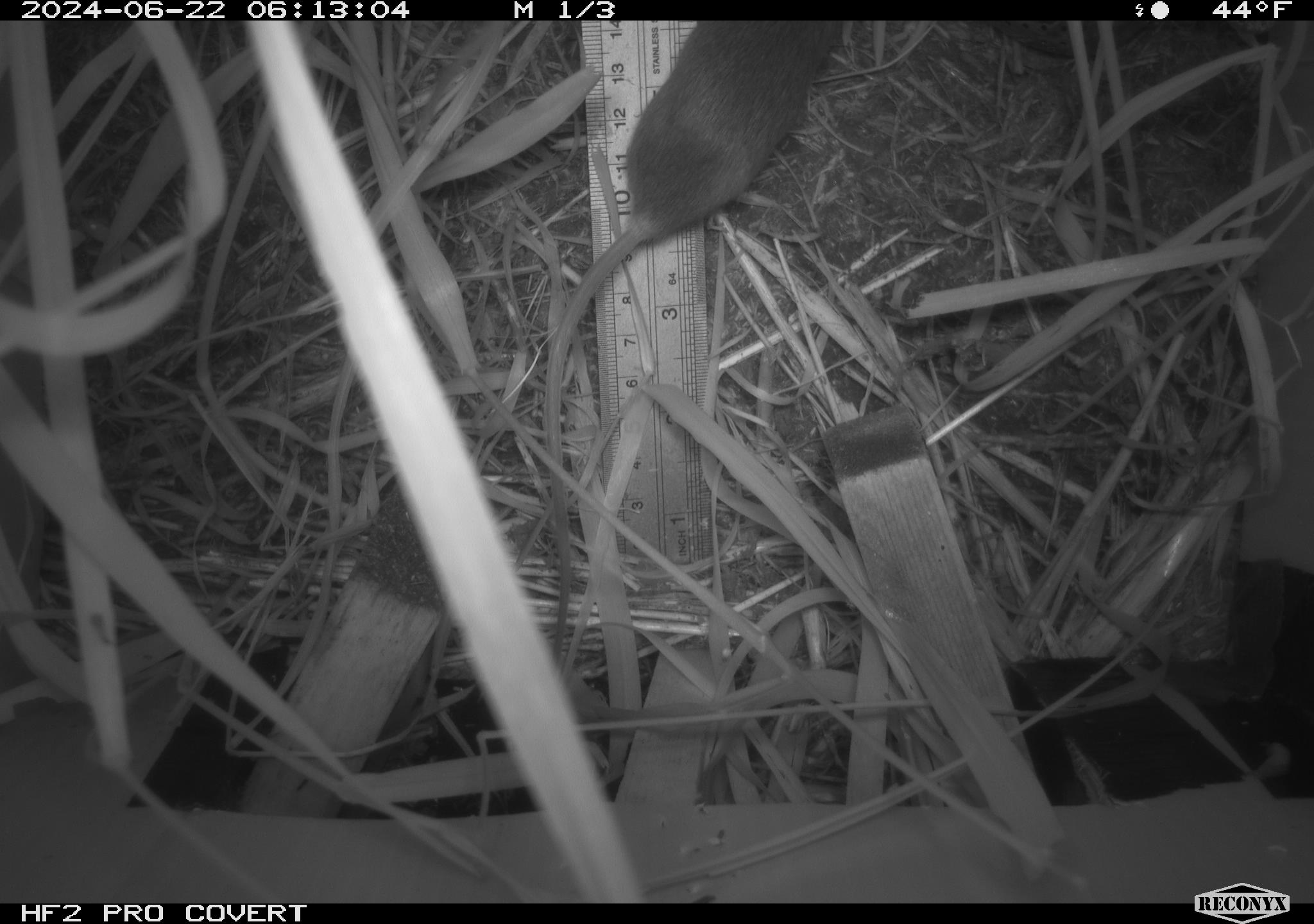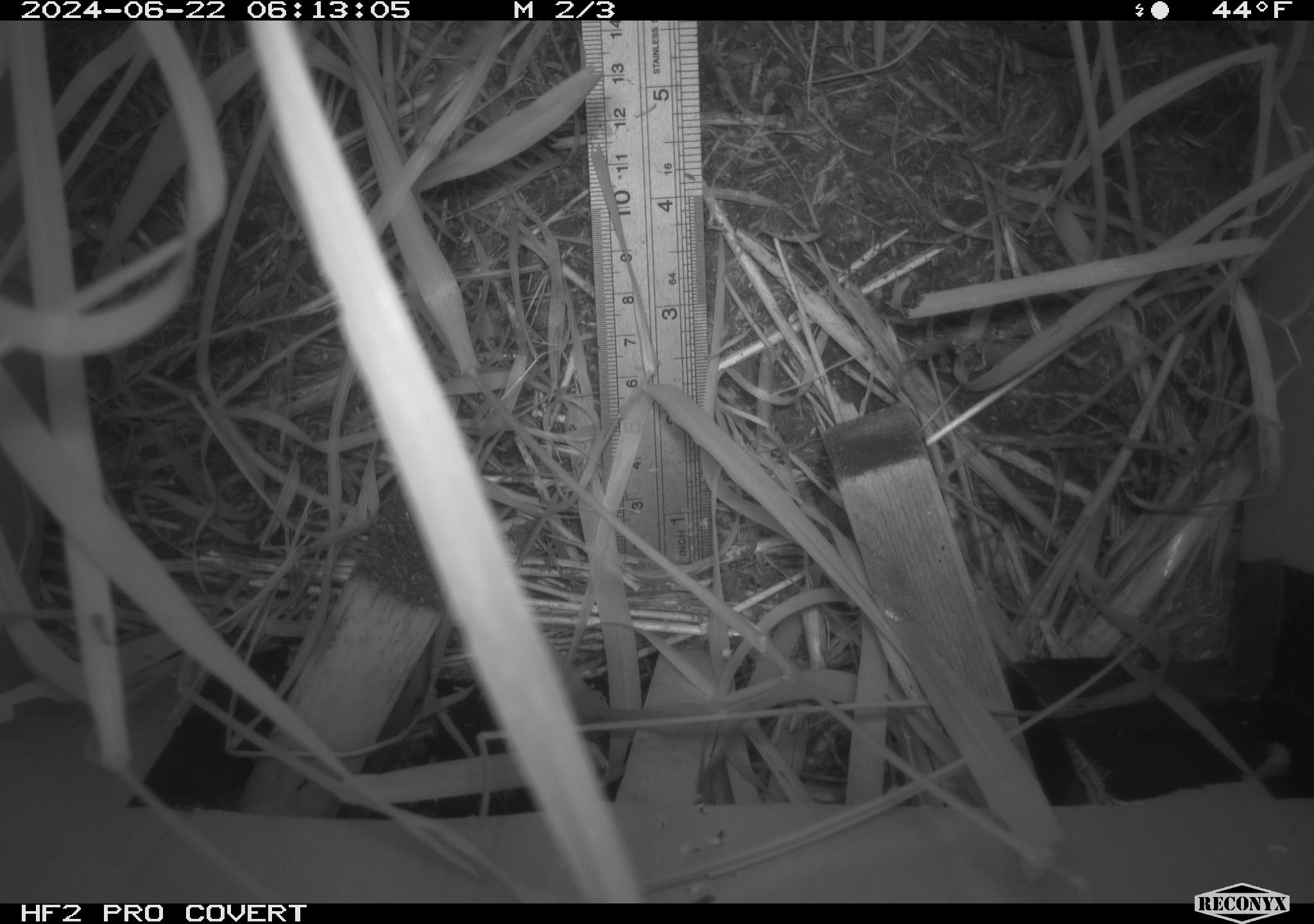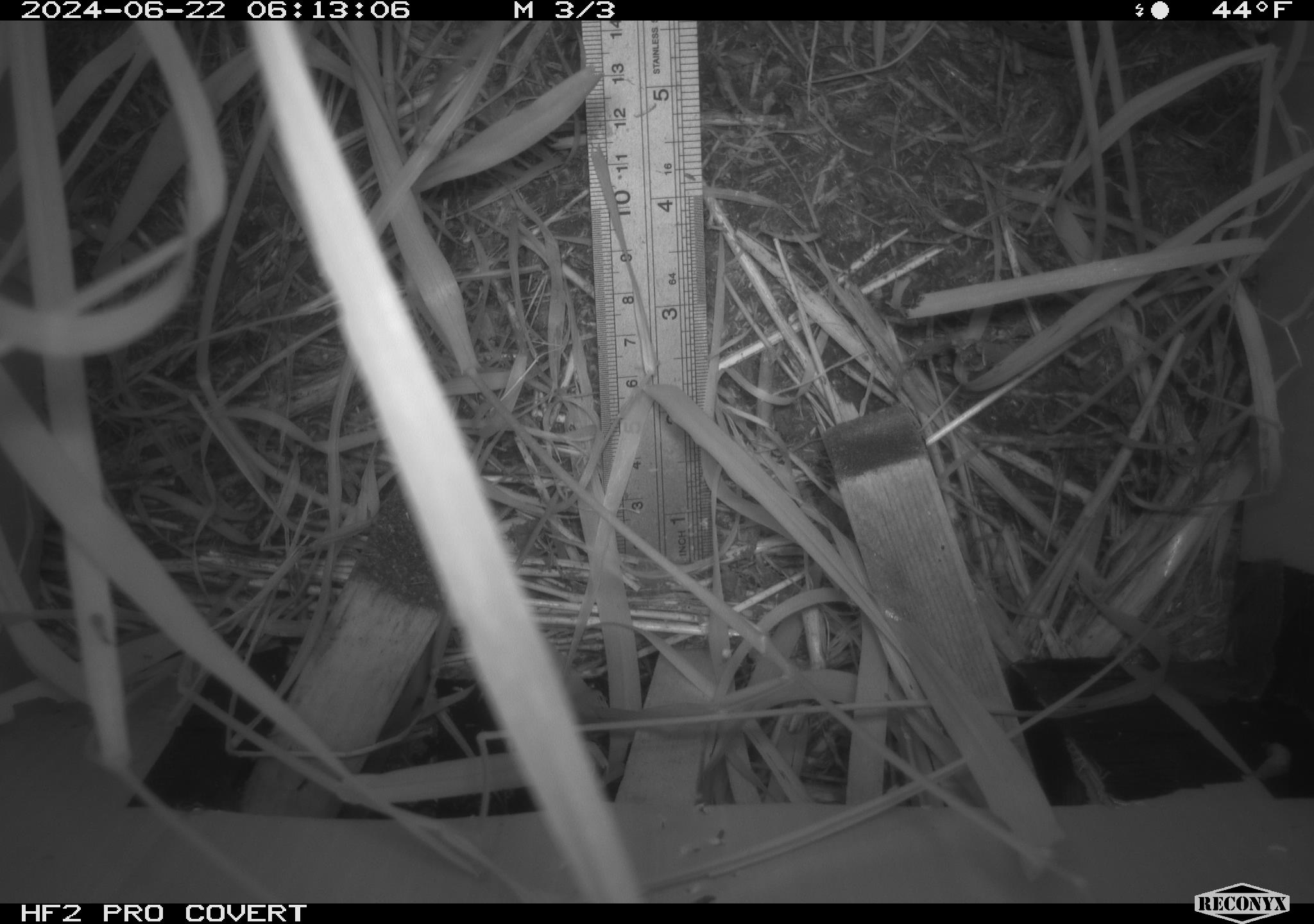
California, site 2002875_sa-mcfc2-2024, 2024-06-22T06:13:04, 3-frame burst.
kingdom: Animalia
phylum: Chordata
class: Mammalia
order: Rodentia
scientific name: Rodentia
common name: rodent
Rodent (Rodentia).